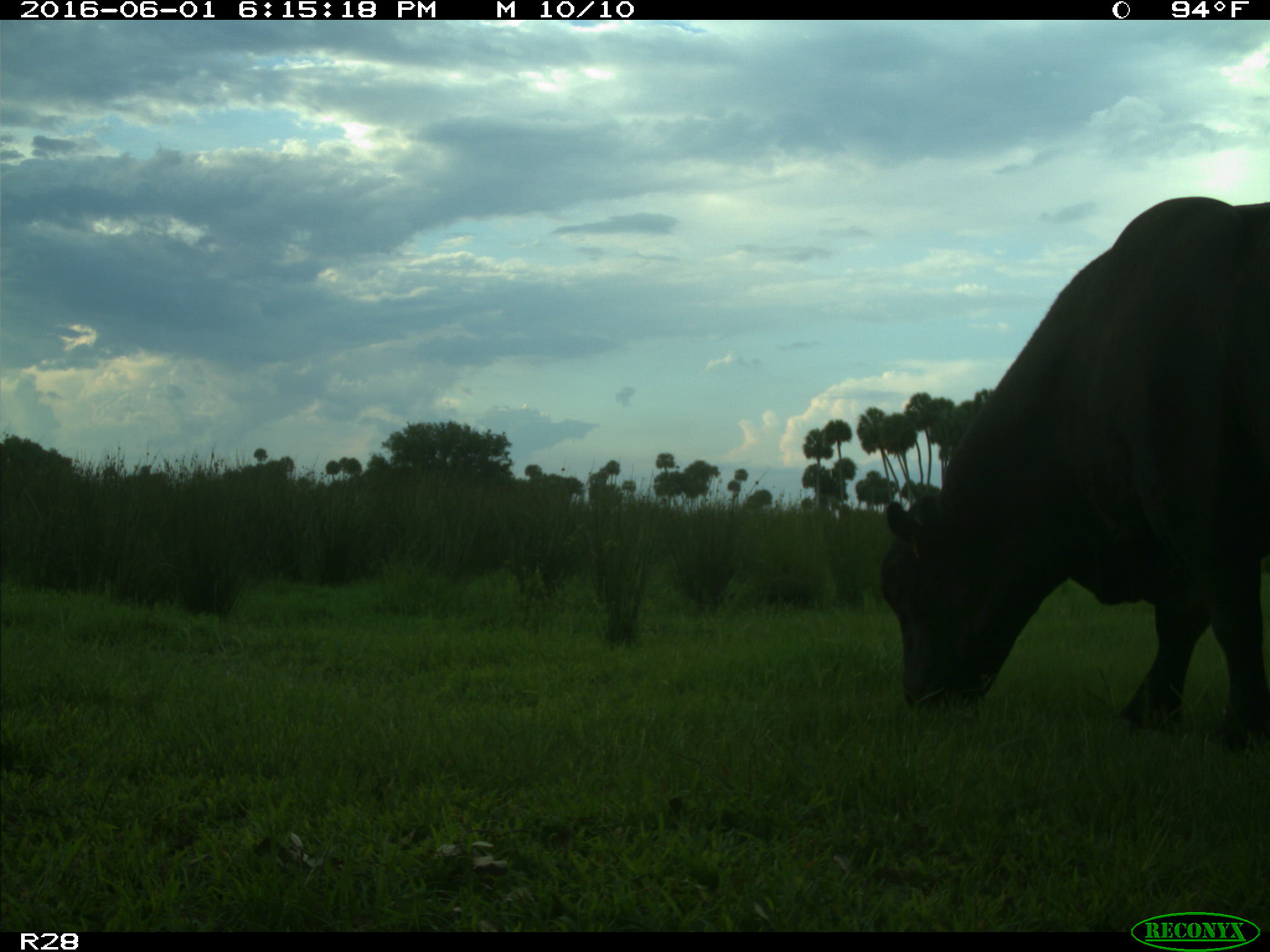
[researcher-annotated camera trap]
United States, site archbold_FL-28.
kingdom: Animalia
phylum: Chordata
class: Mammalia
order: Artiodactyla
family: Bovidae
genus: Bos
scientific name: Bos taurus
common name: domestic cow